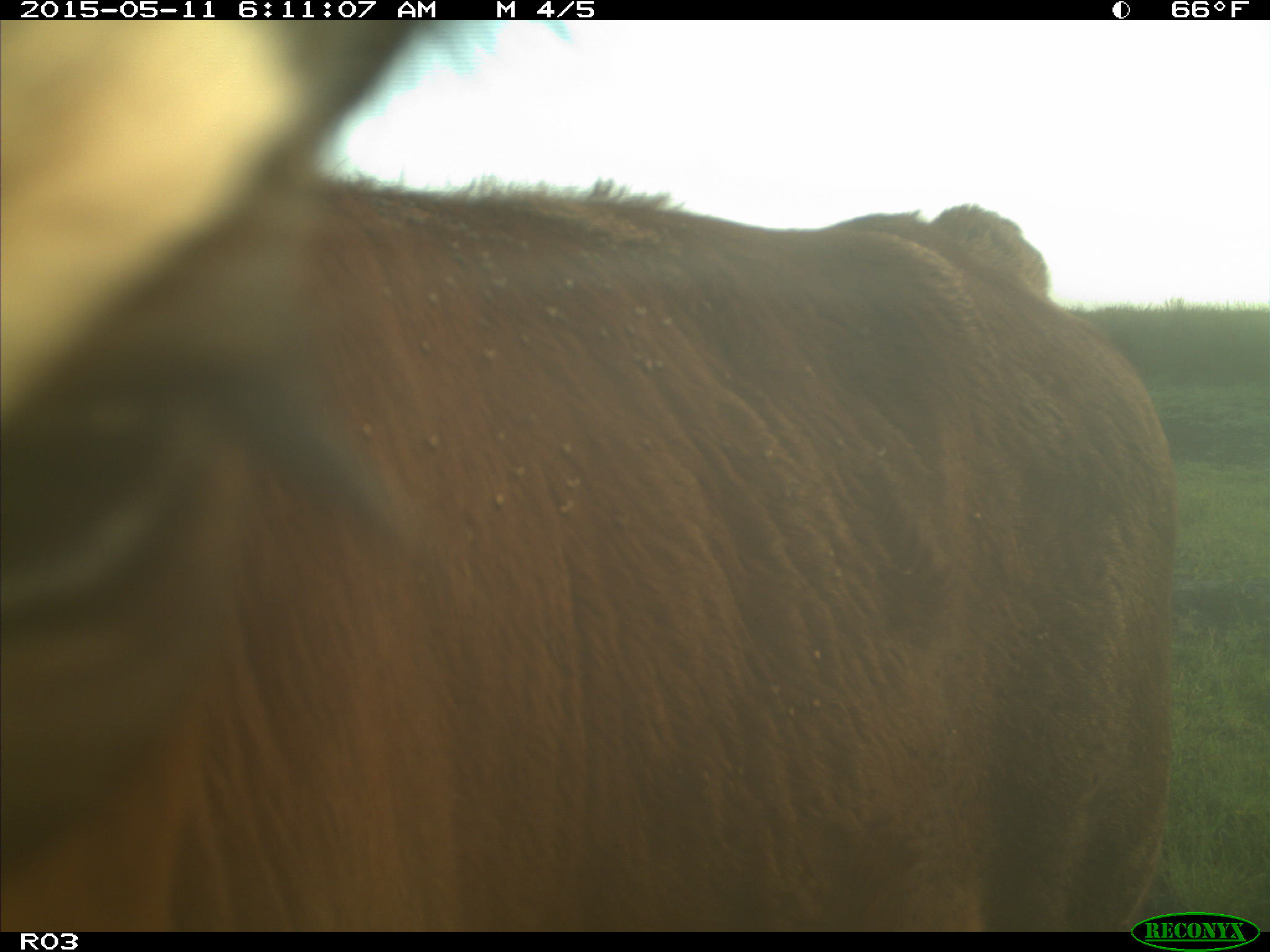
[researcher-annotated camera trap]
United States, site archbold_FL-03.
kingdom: Animalia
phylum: Chordata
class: Mammalia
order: Artiodactyla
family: Bovidae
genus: Bos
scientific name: Bos taurus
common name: domestic cow